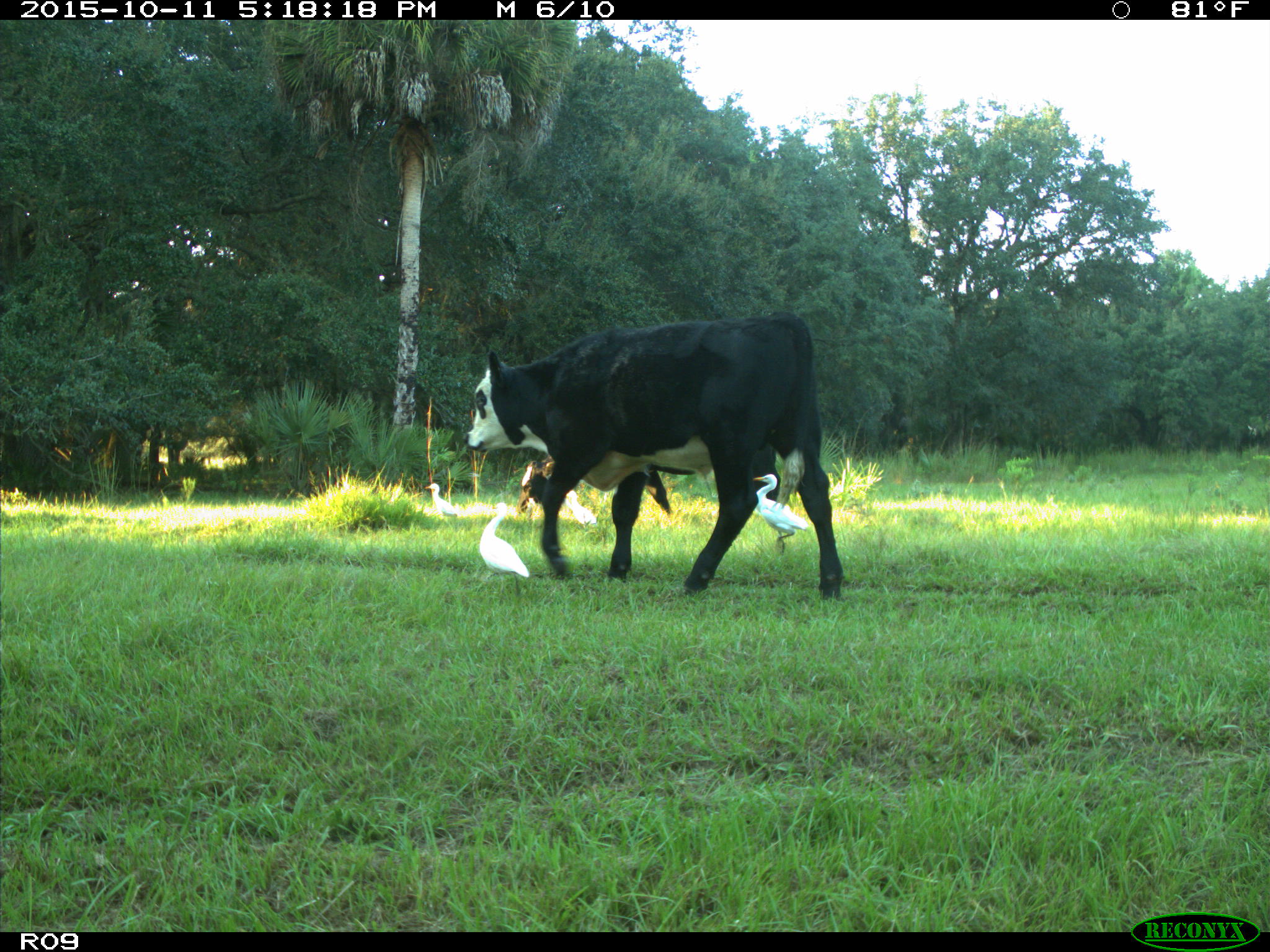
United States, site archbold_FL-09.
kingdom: Animalia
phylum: Chordata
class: Mammalia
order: Artiodactyla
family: Bovidae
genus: Bos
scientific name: Bos taurus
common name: domestic cow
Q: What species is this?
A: Bos taurus (domestic cow).